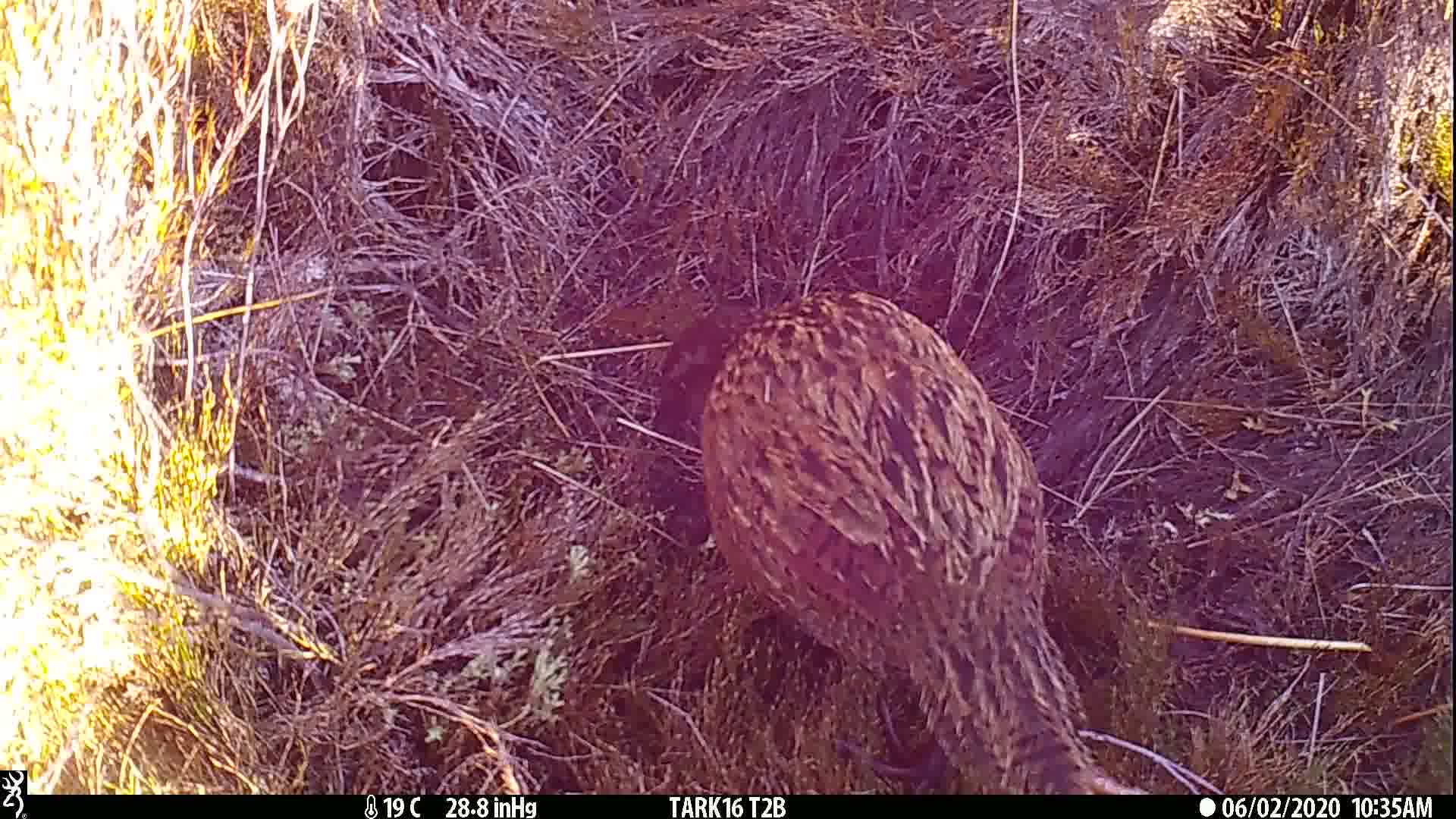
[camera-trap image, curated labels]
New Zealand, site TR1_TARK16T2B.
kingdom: Animalia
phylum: Chordata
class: Aves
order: Gruiformes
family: Rallidae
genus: Gallirallus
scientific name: Gallirallus australis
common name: weka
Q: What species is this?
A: Weka (Gallirallus australis).